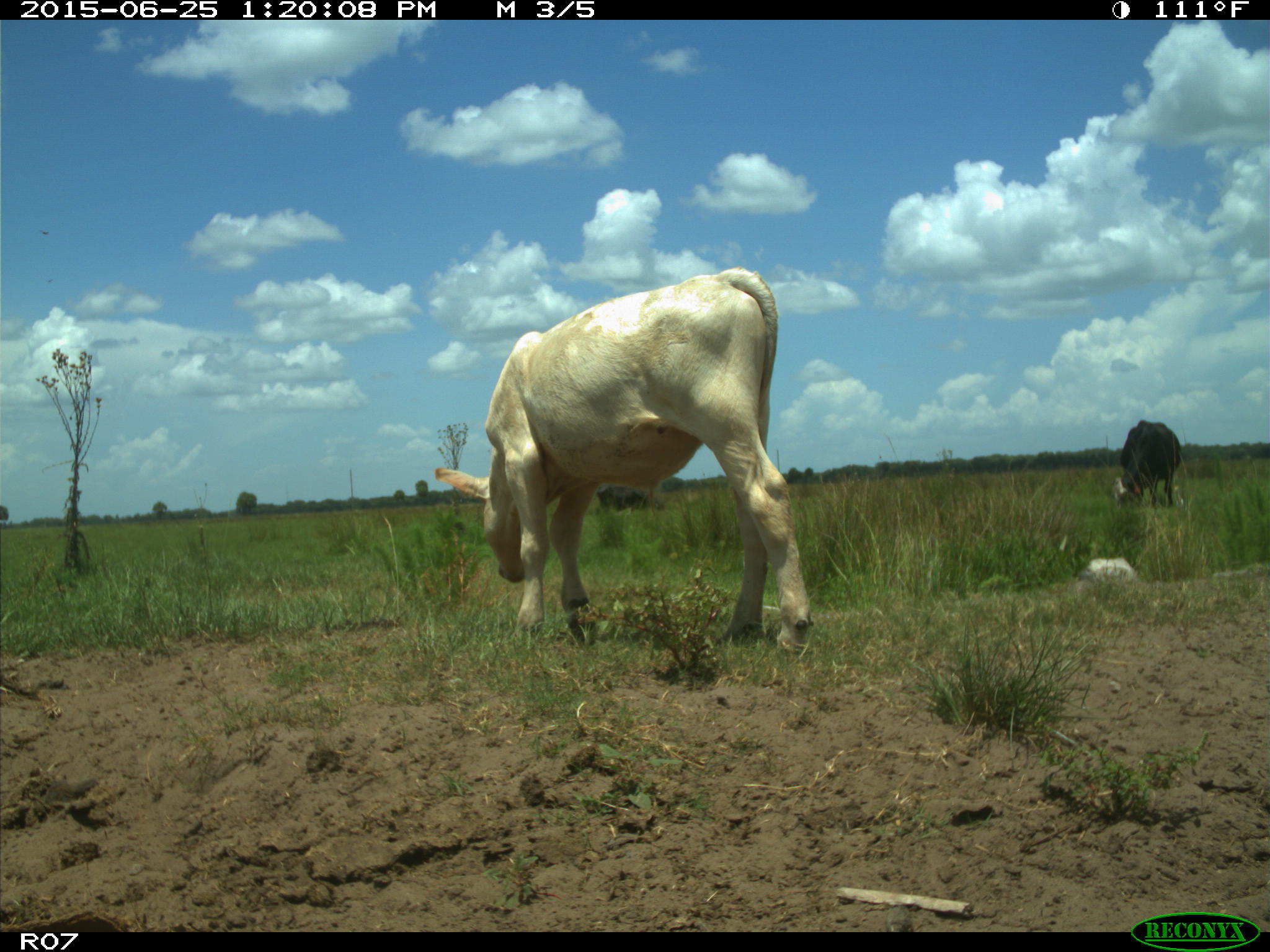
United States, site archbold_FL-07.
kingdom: Animalia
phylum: Chordata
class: Mammalia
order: Artiodactyla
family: Bovidae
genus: Bos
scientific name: Bos taurus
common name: domestic cow